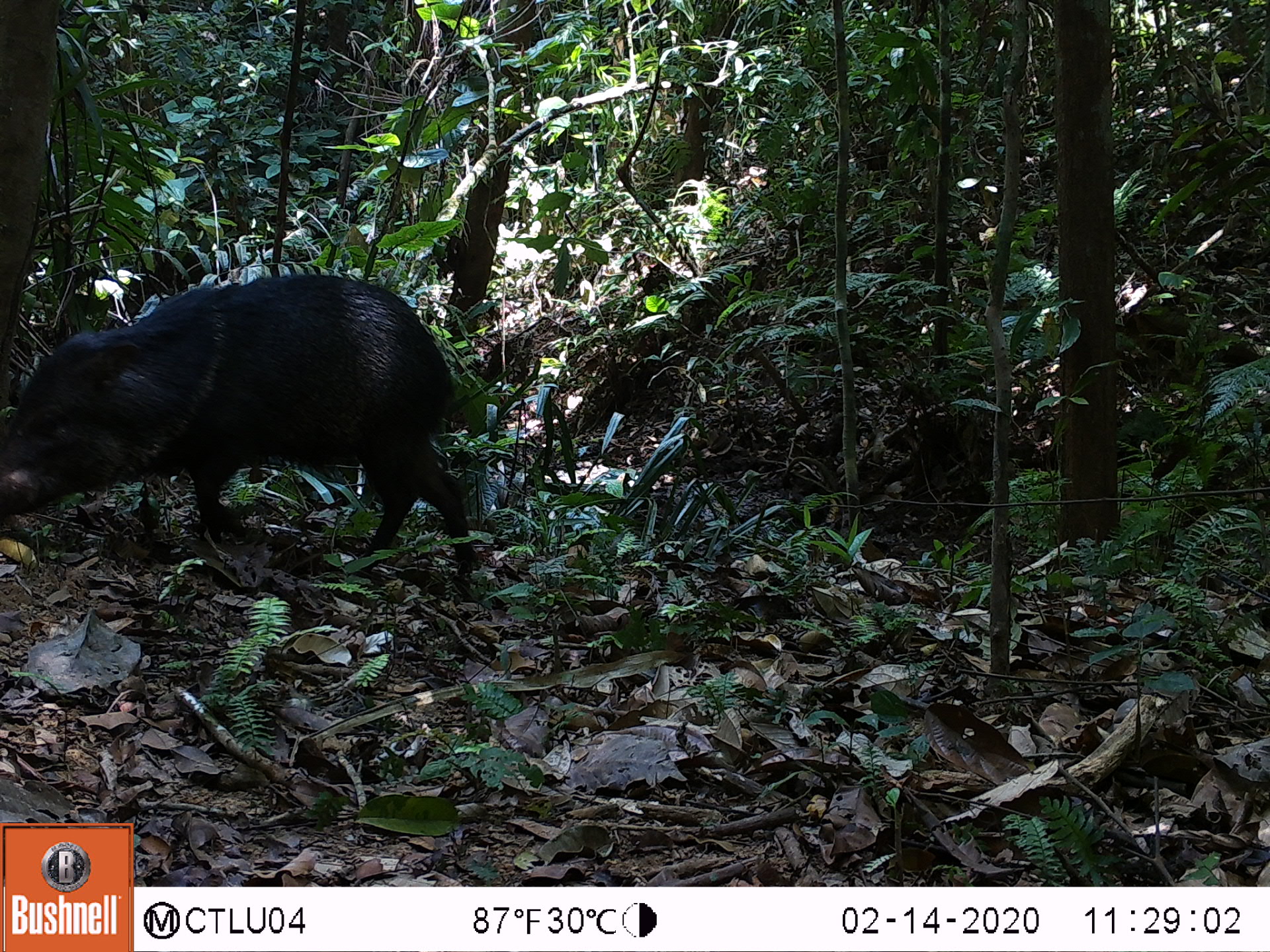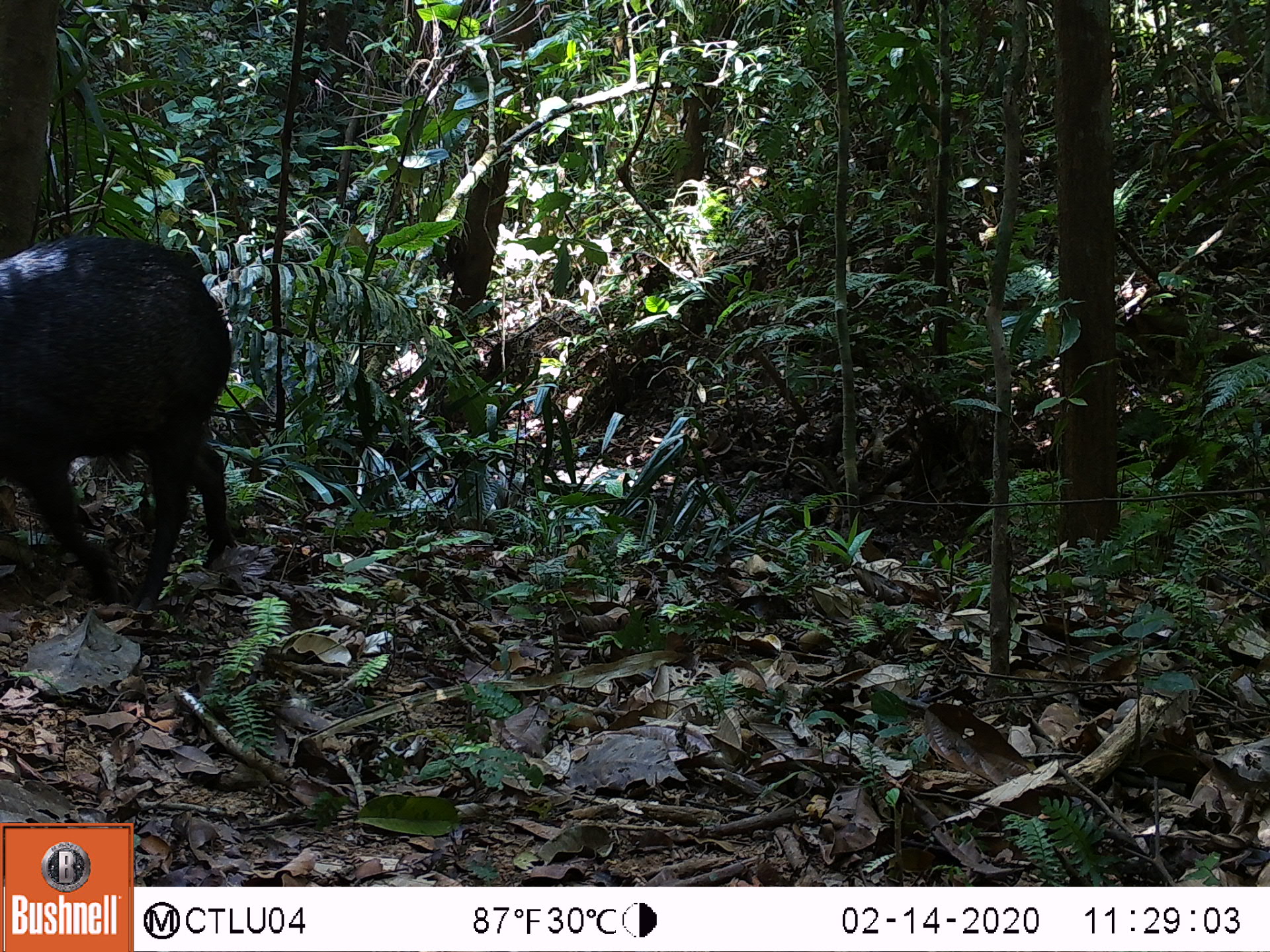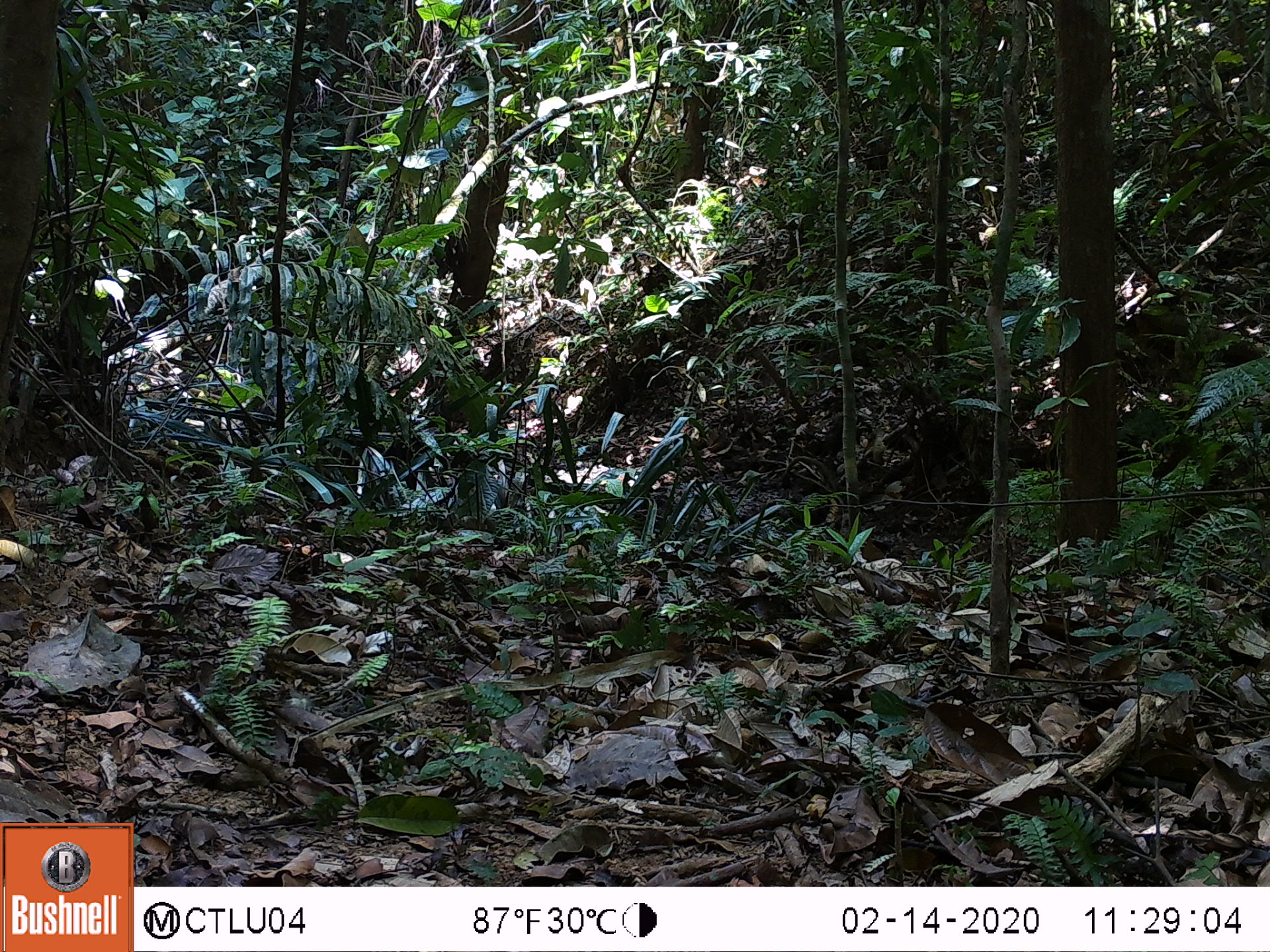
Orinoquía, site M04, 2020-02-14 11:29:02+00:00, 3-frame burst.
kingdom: Animalia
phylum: Chordata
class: Mammalia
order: Artiodactyla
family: Tayassuidae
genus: Pecari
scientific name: Pecari tajacu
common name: collared peccary